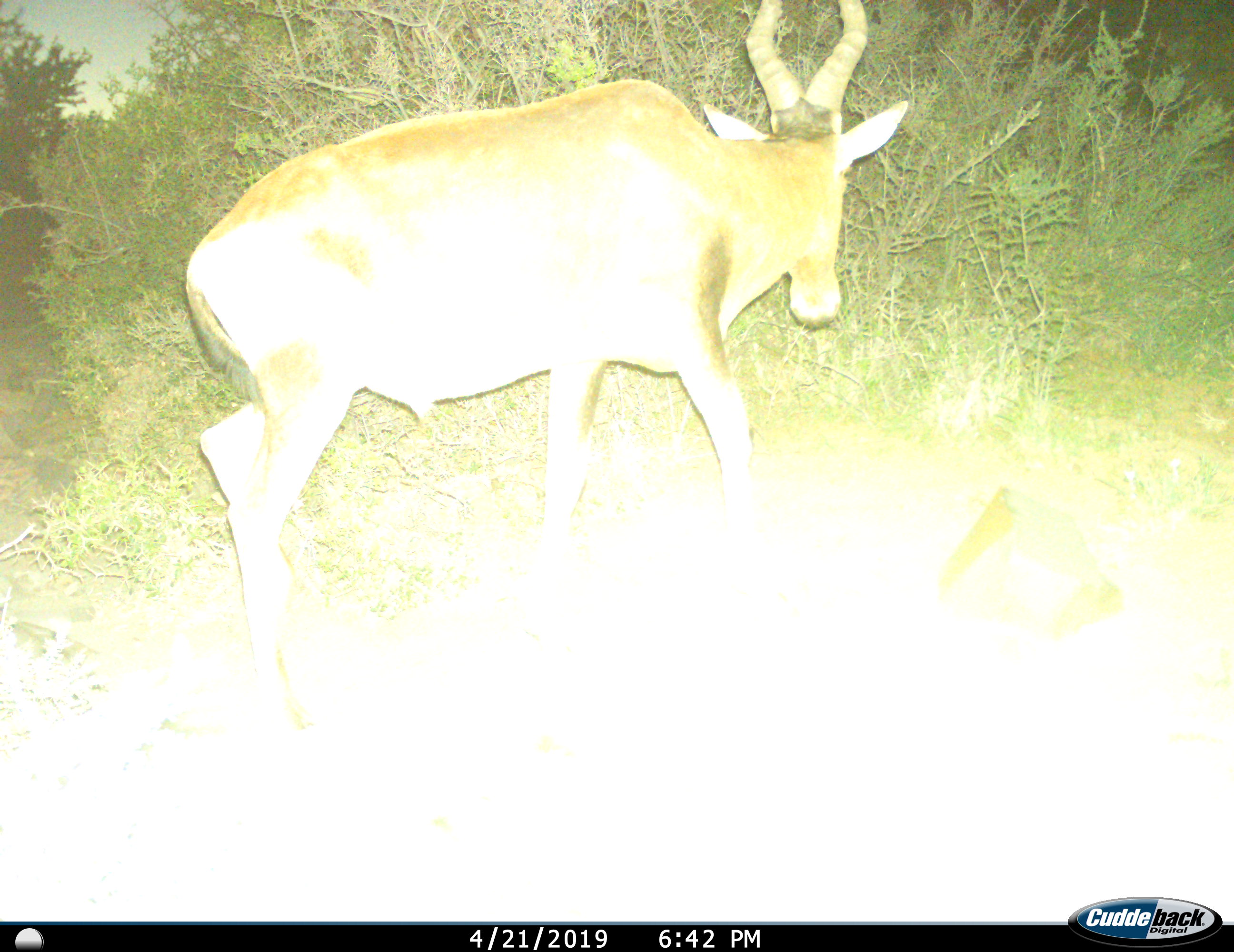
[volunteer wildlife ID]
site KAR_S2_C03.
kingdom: Animalia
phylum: Chordata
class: Mammalia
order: Artiodactyla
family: Bovidae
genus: Alcelaphus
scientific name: Alcelaphus buselaphus caama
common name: red hartebeest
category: hartebeestred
Hartebeestred (red hartebeest) (Alcelaphus buselaphus caama), count 1. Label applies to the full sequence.